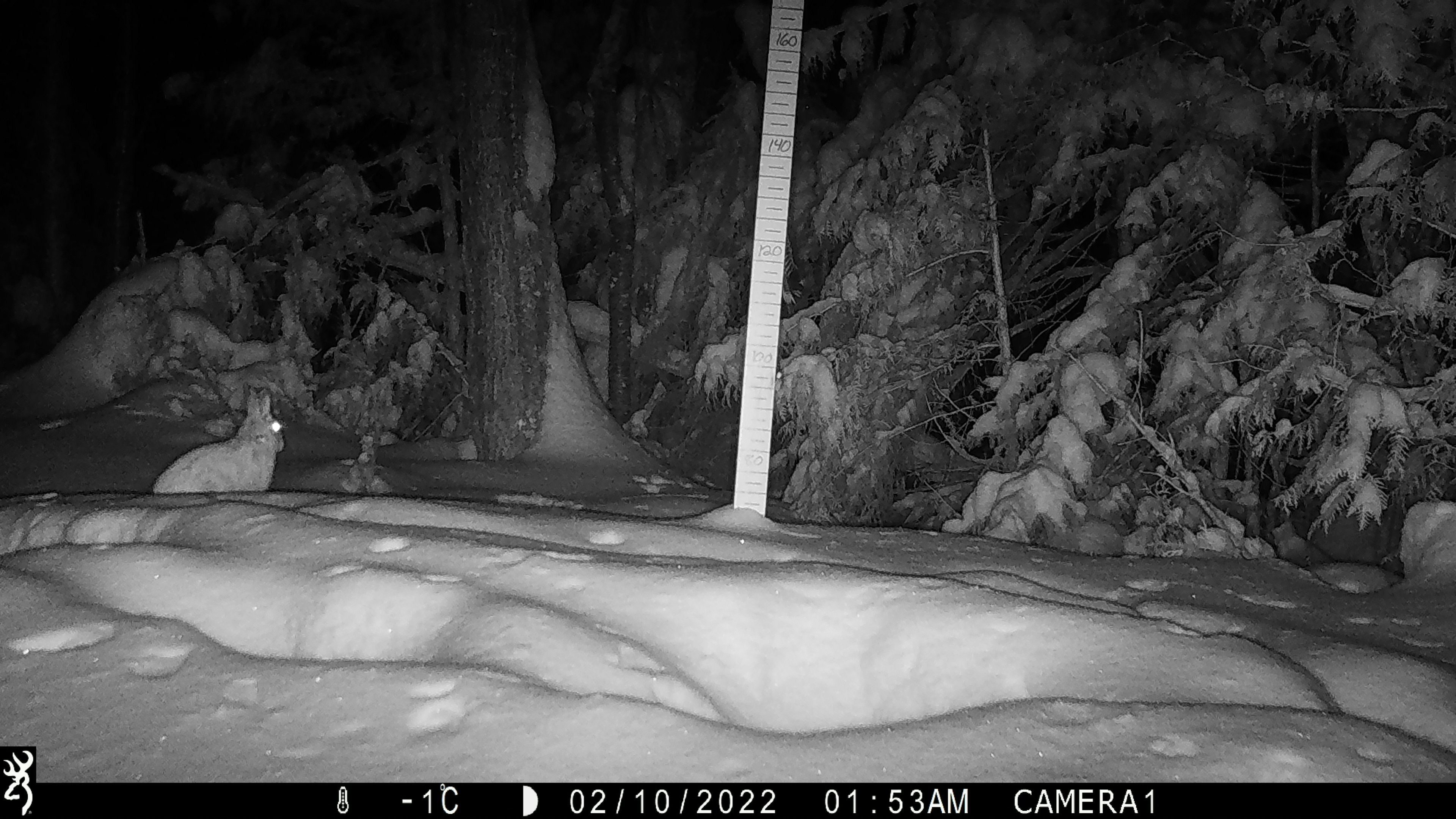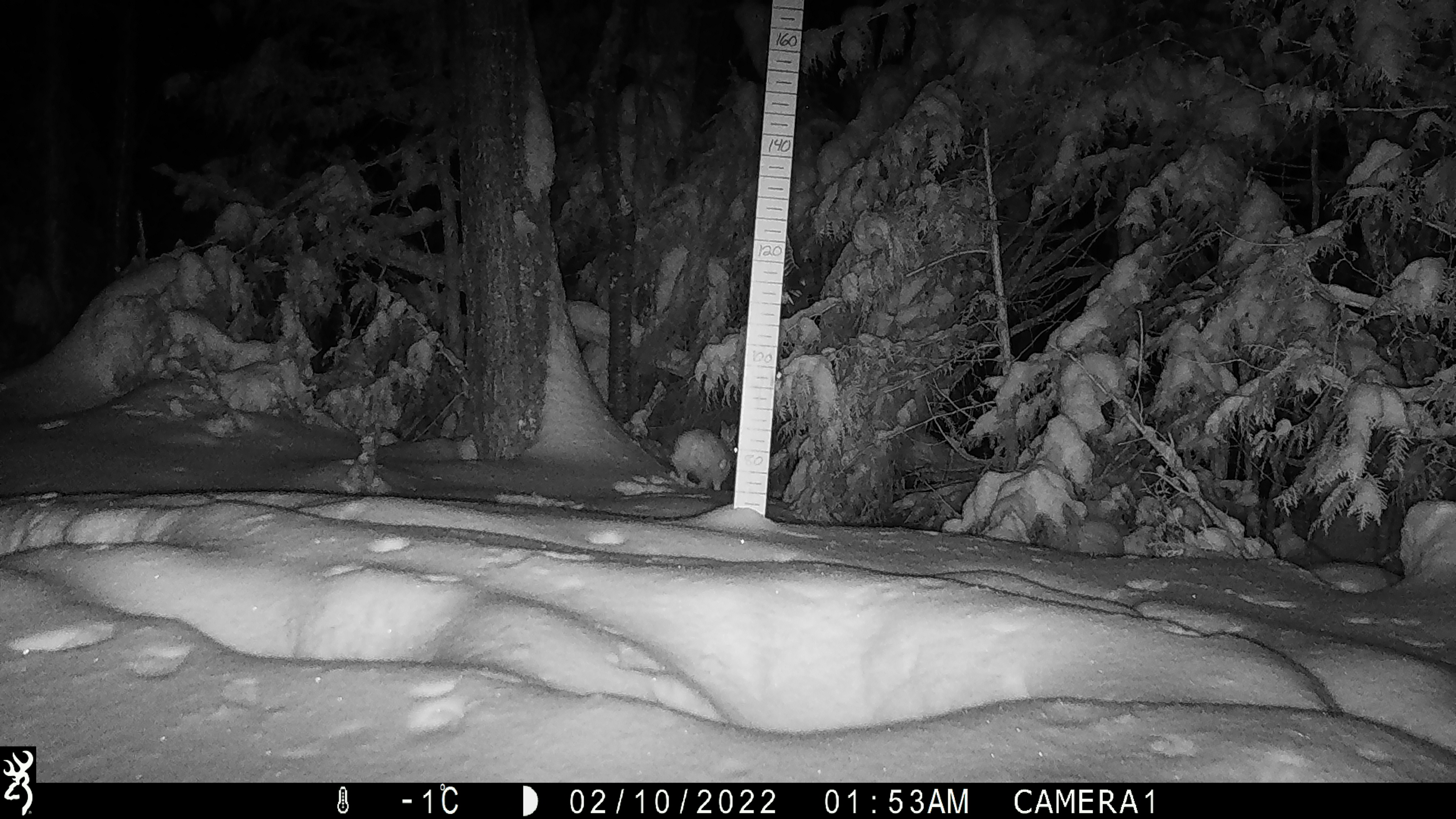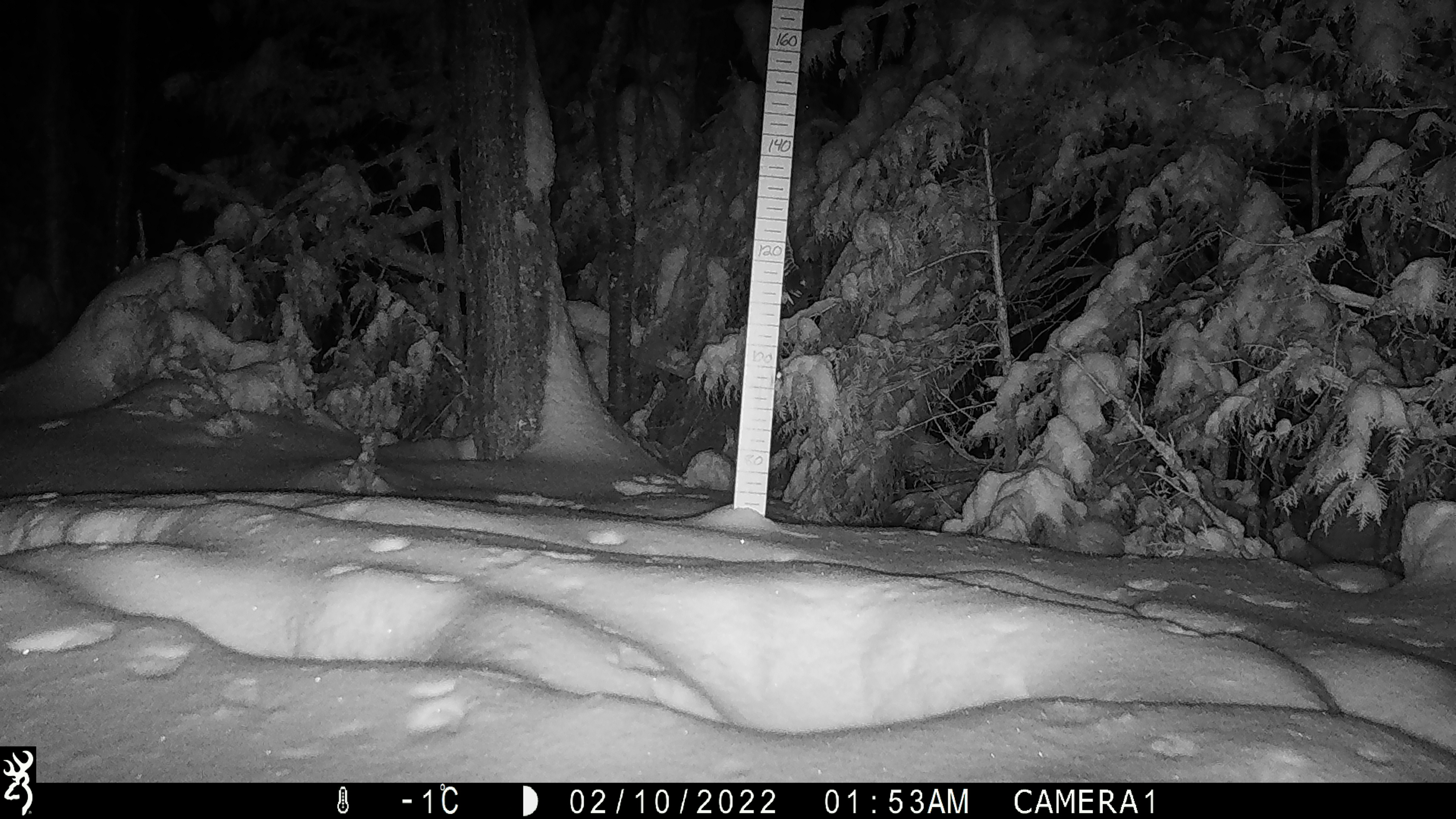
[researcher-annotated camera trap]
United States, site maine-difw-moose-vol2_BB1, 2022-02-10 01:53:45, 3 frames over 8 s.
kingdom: Animalia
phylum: Chordata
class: Mammalia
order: Lagomorpha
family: Leporidae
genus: Lepus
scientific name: Lepus americanus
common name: snowshoe hare